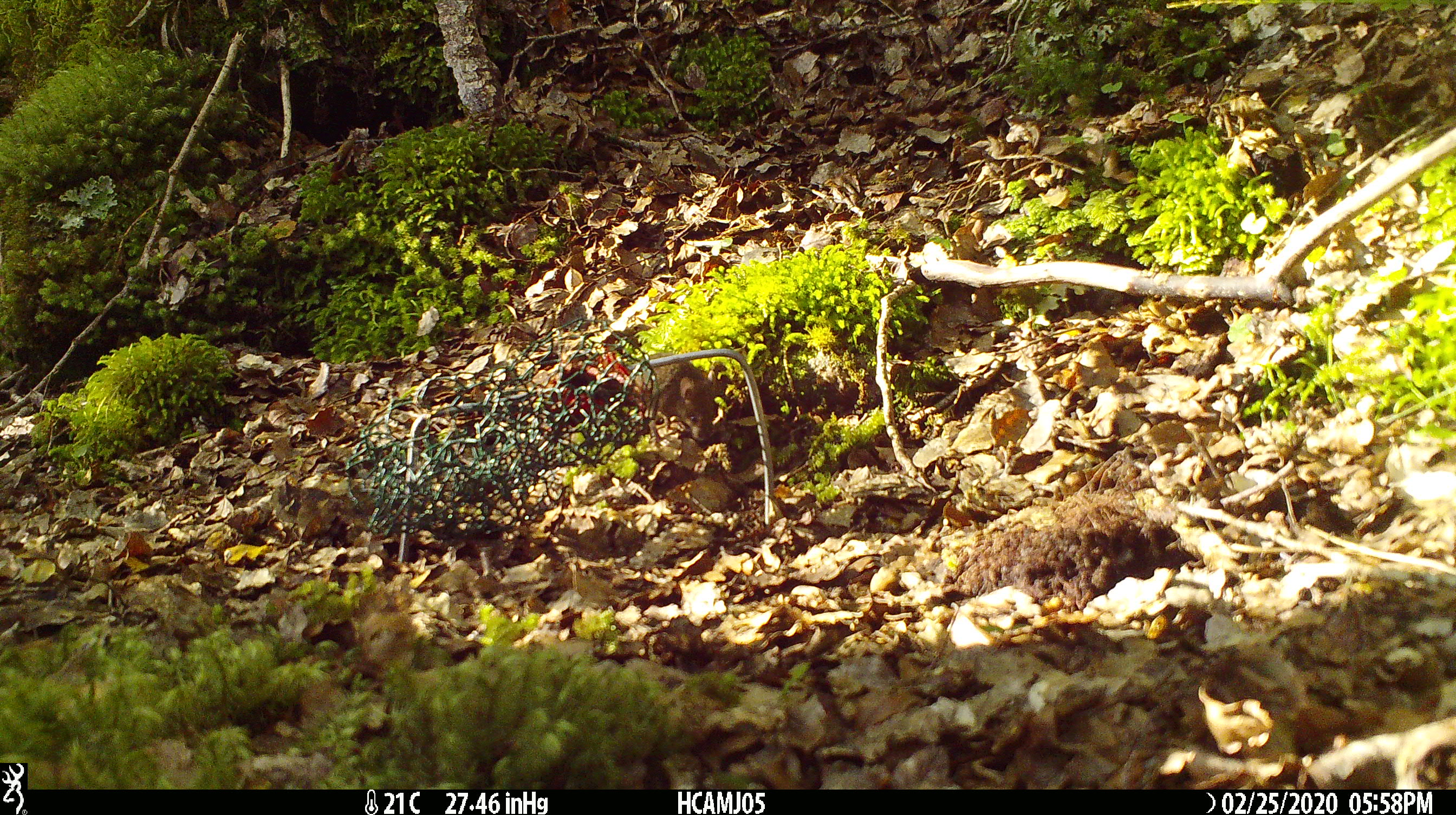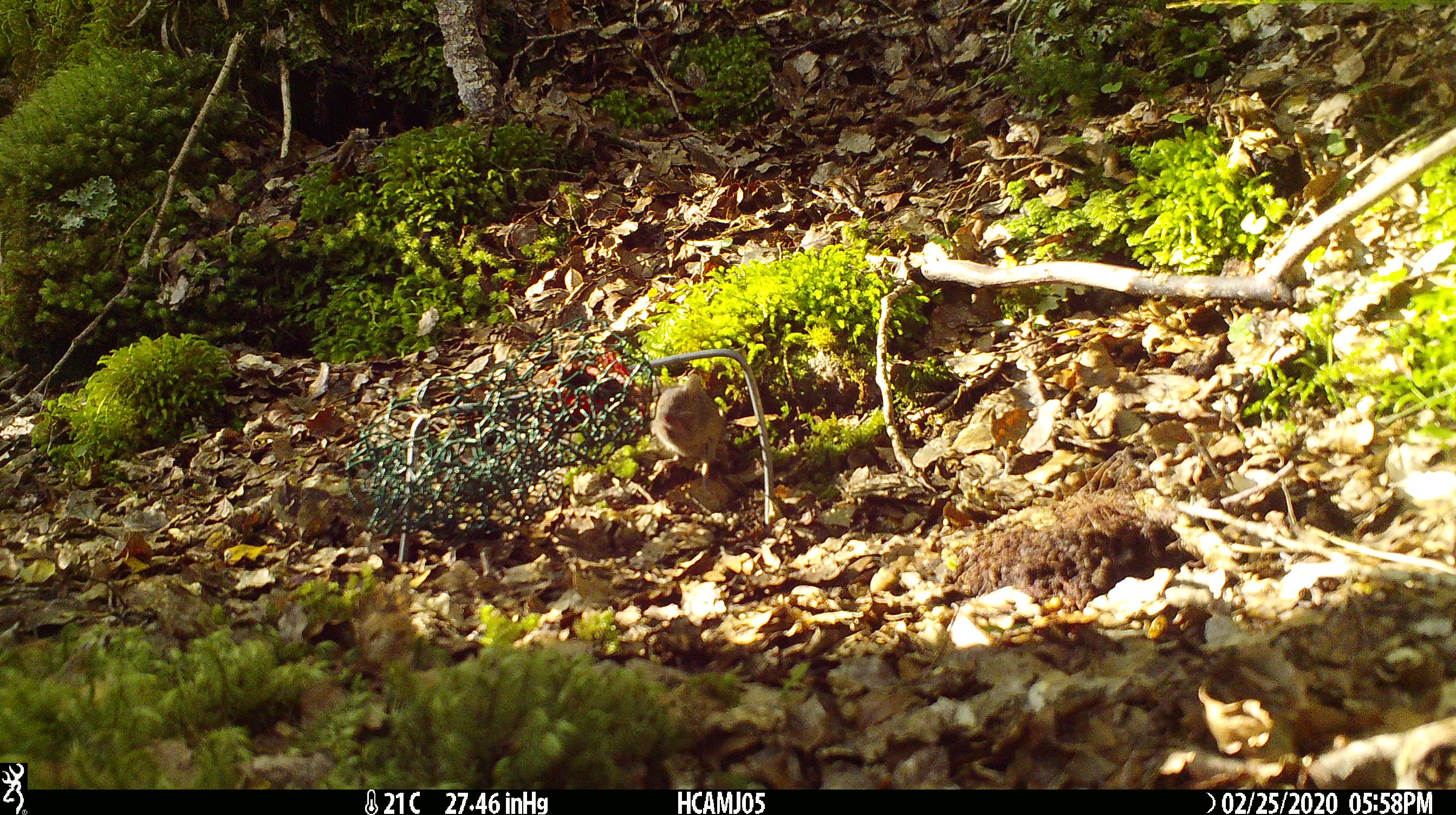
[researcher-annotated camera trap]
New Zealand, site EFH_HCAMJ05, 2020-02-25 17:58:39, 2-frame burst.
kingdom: Animalia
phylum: Chordata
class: Mammalia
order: Rodentia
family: Muridae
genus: Mus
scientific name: Mus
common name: mouse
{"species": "mouse (Mus)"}